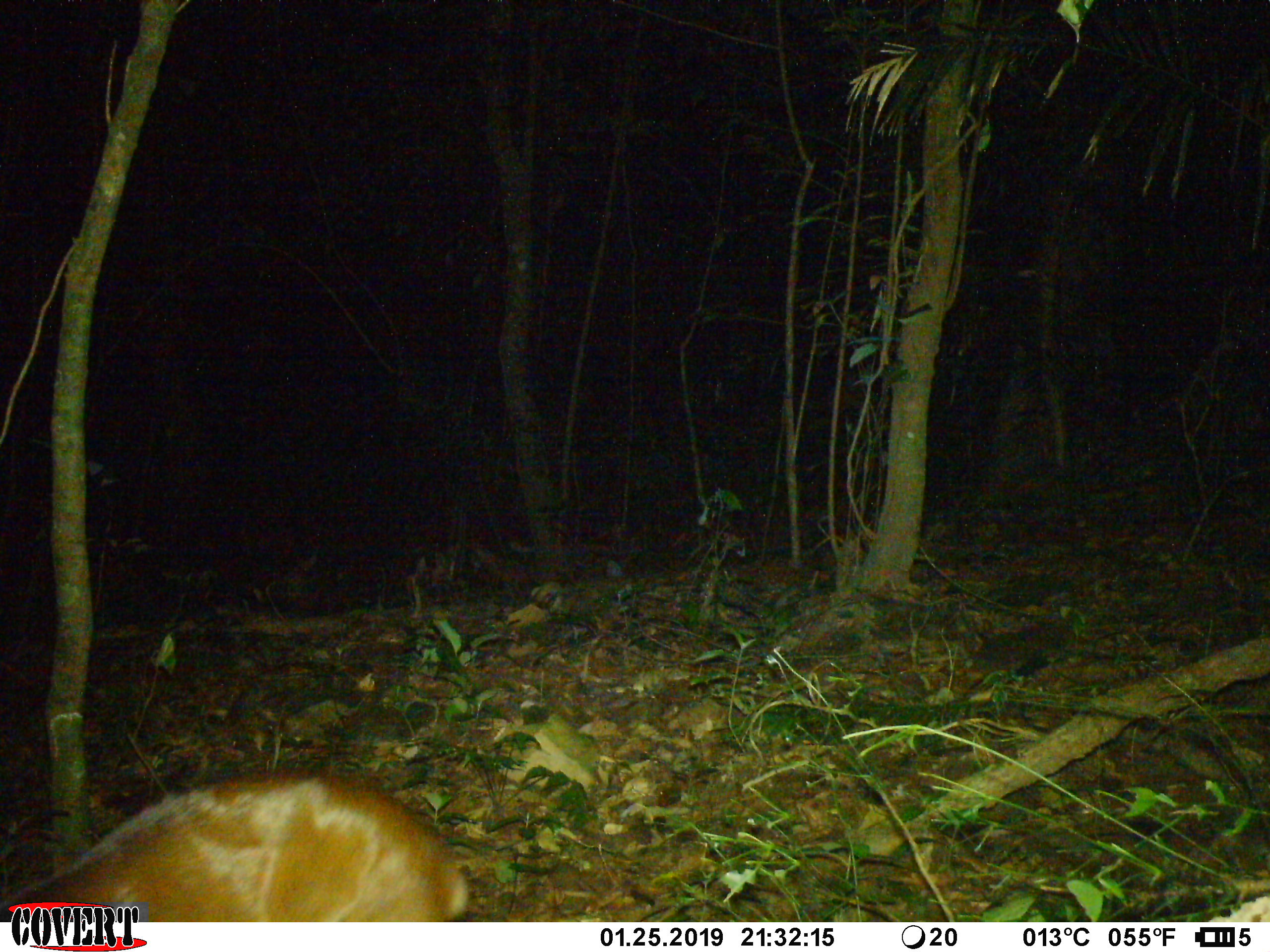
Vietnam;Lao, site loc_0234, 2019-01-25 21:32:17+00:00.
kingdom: Animalia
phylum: Chordata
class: Mammalia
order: Artiodactyla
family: Cervidae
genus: Muntiacus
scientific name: Muntiacus vuquangensis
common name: large-antlered muntjac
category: large antlered muntjac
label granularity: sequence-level